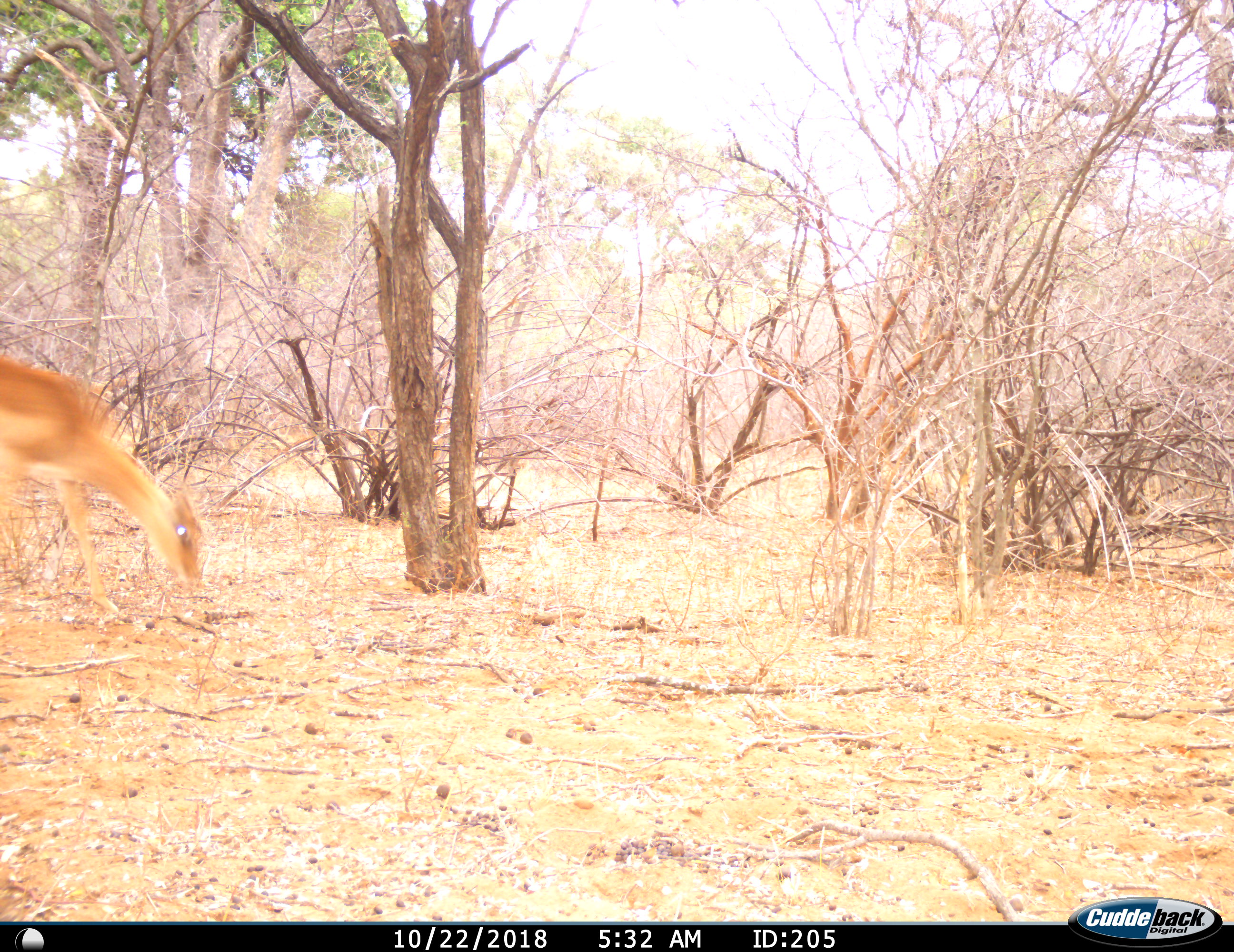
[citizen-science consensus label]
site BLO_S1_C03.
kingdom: Animalia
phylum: Chordata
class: Mammalia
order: Artiodactyla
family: Bovidae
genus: Aepyceros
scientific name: Aepyceros melampus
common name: impala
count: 1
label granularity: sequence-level